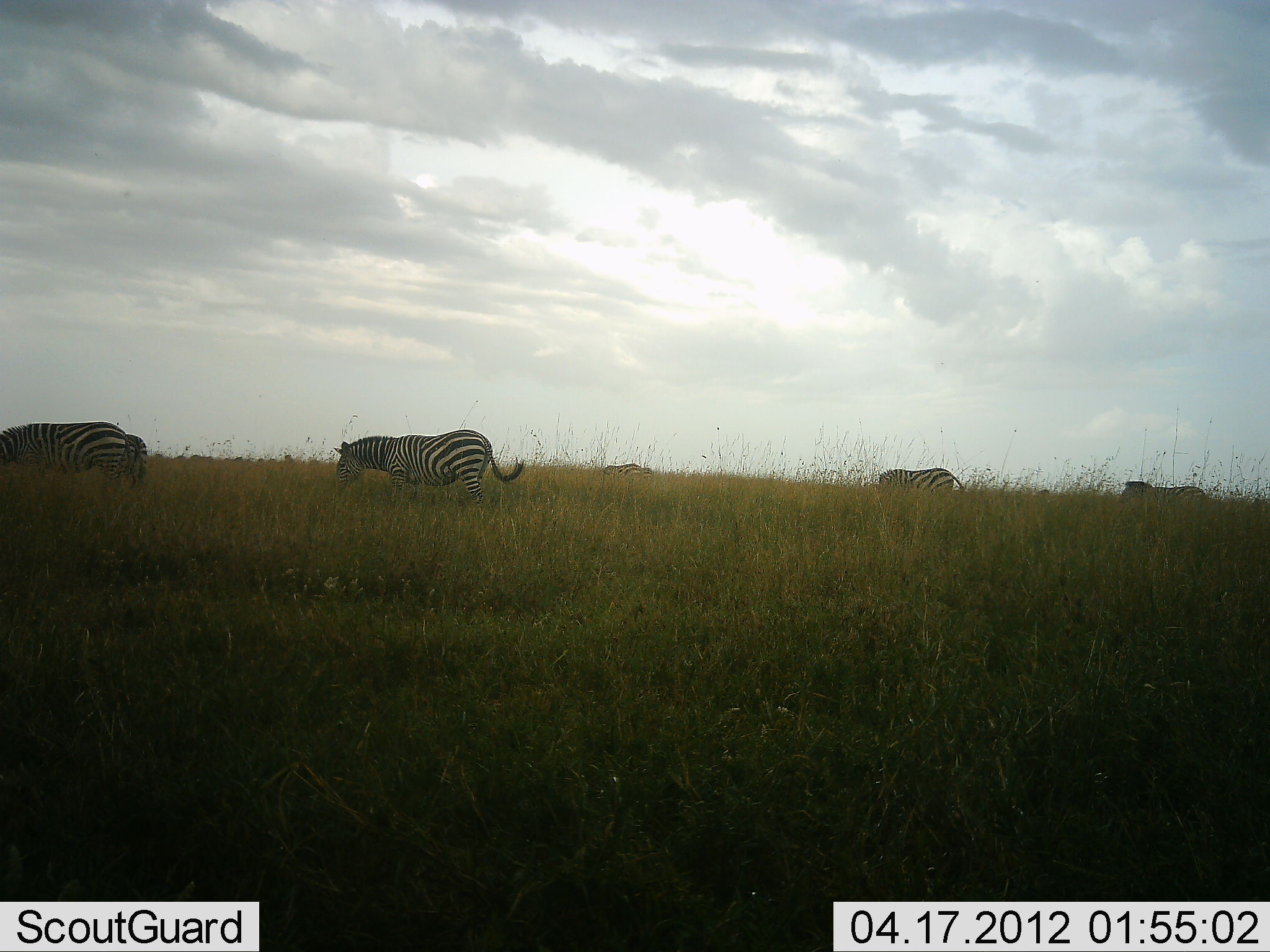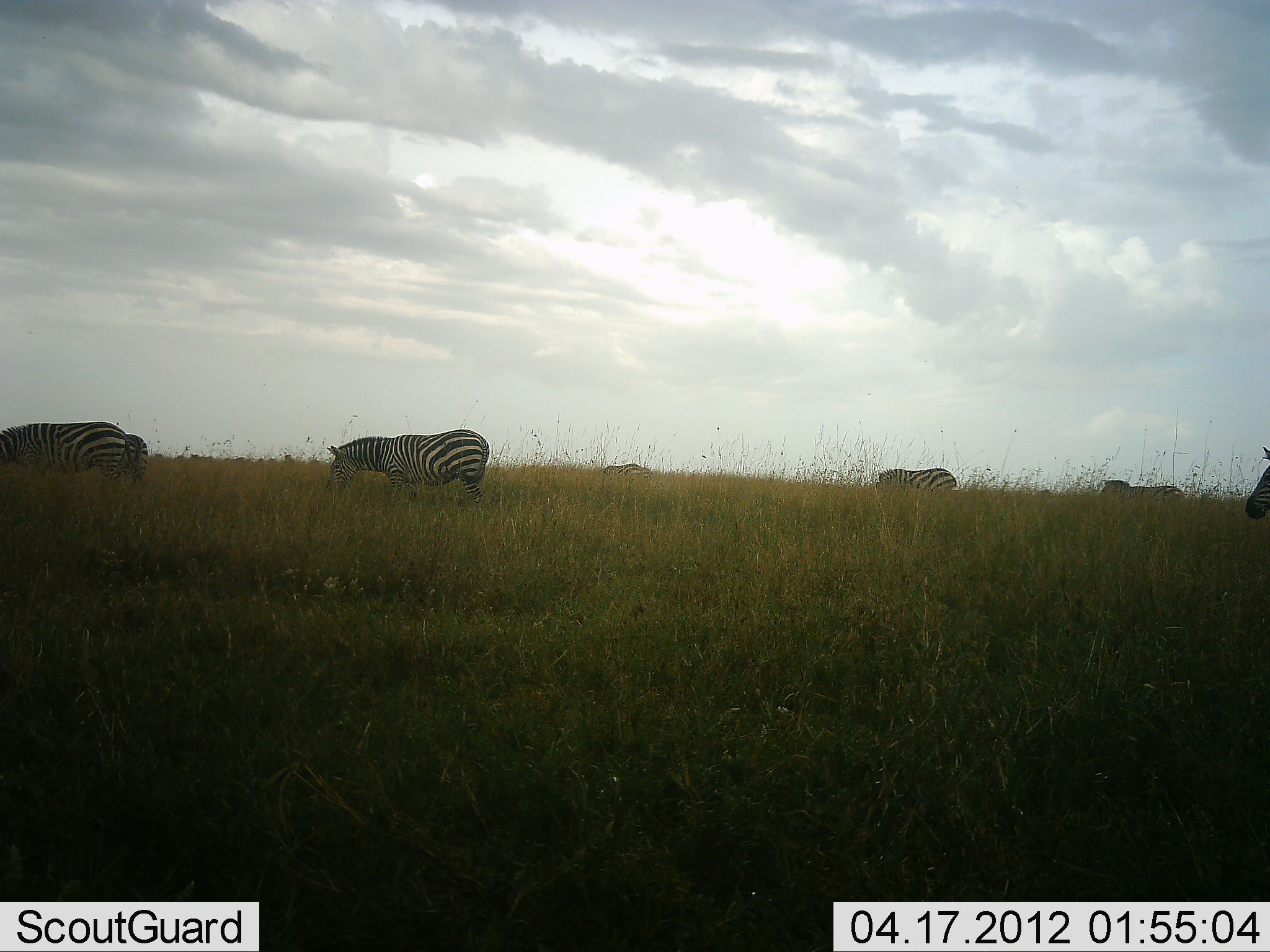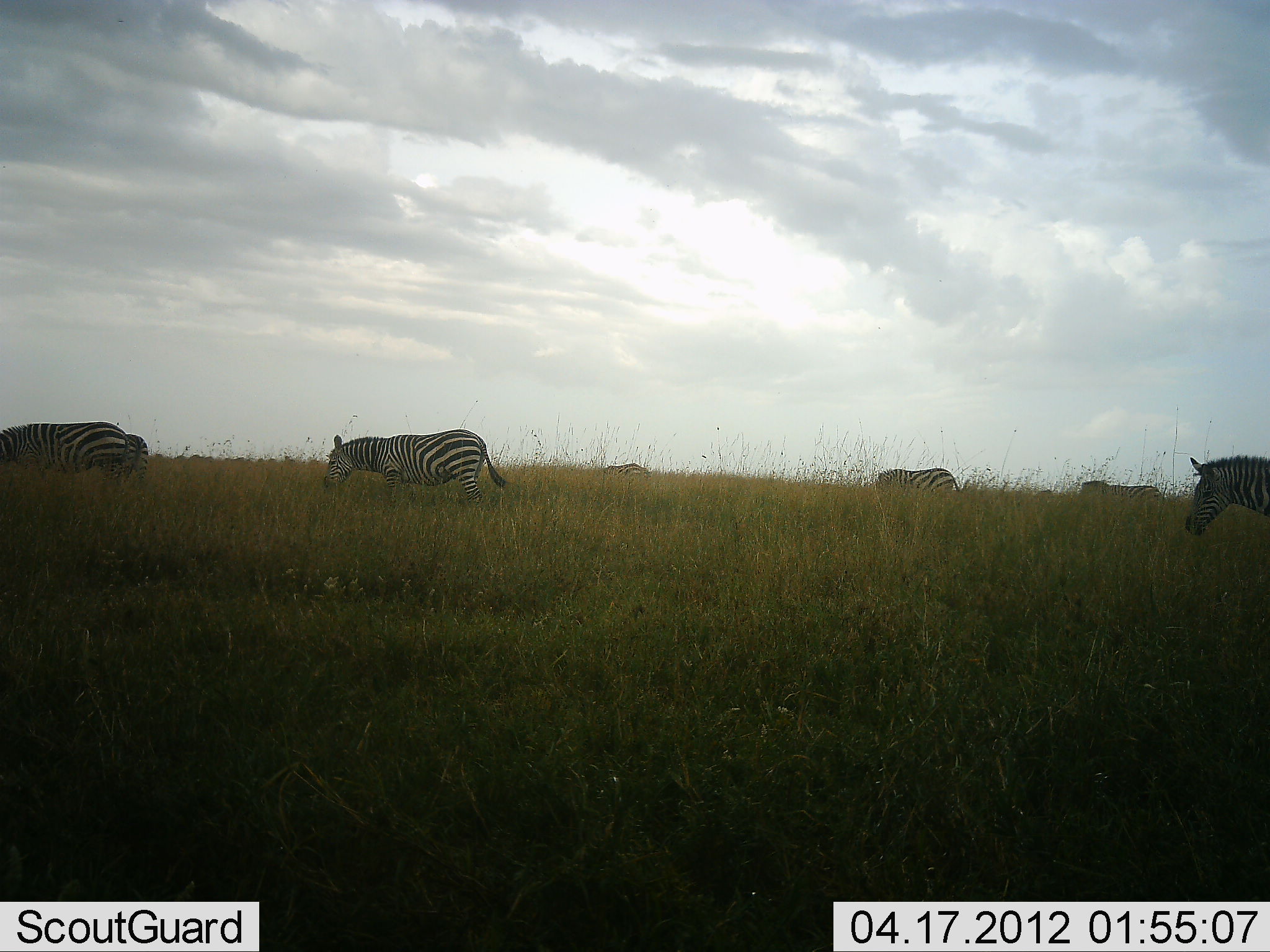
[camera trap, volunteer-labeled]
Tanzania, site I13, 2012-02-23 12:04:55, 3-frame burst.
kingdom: Animalia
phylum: Chordata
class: Mammalia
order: Perissodactyla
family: Equidae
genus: Equus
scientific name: Equus quagga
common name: plains zebra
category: zebra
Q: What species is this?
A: Zebra (plains zebra) (Equus quagga).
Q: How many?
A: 6.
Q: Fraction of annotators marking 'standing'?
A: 48%.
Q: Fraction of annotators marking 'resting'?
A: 0%.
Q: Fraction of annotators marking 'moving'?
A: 65%.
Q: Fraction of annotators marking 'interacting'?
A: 0%.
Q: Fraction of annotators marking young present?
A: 0%.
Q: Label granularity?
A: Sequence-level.